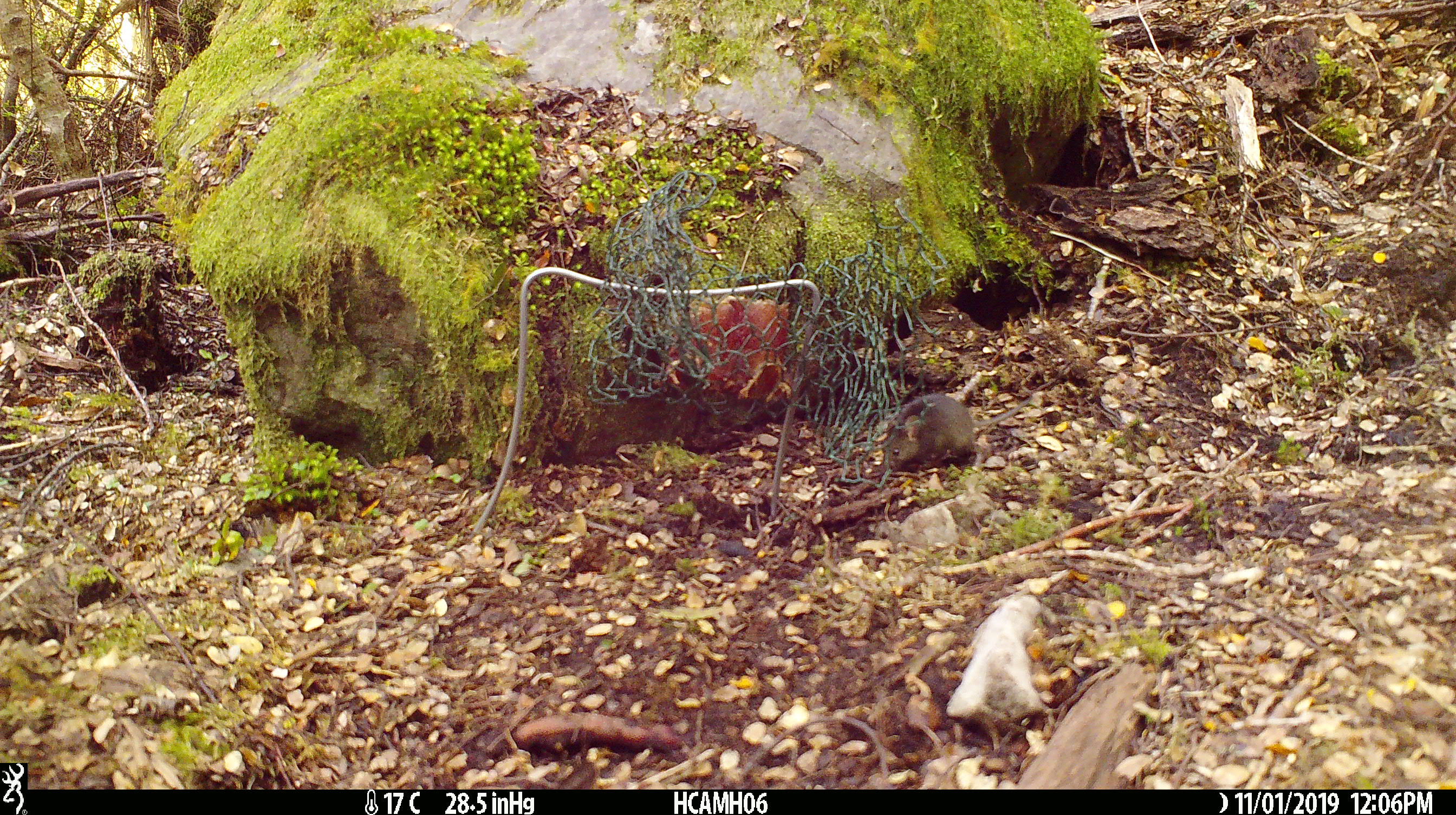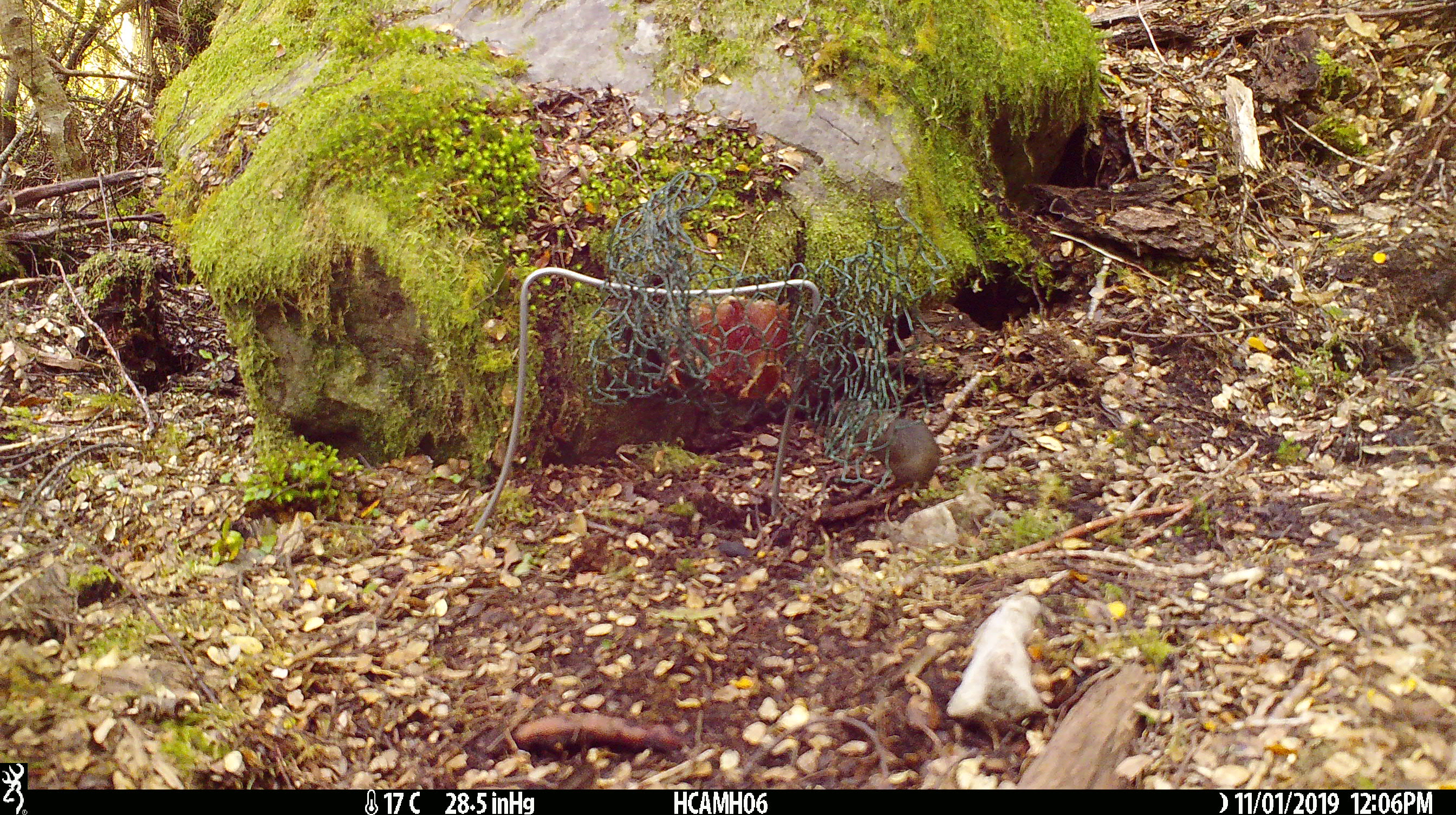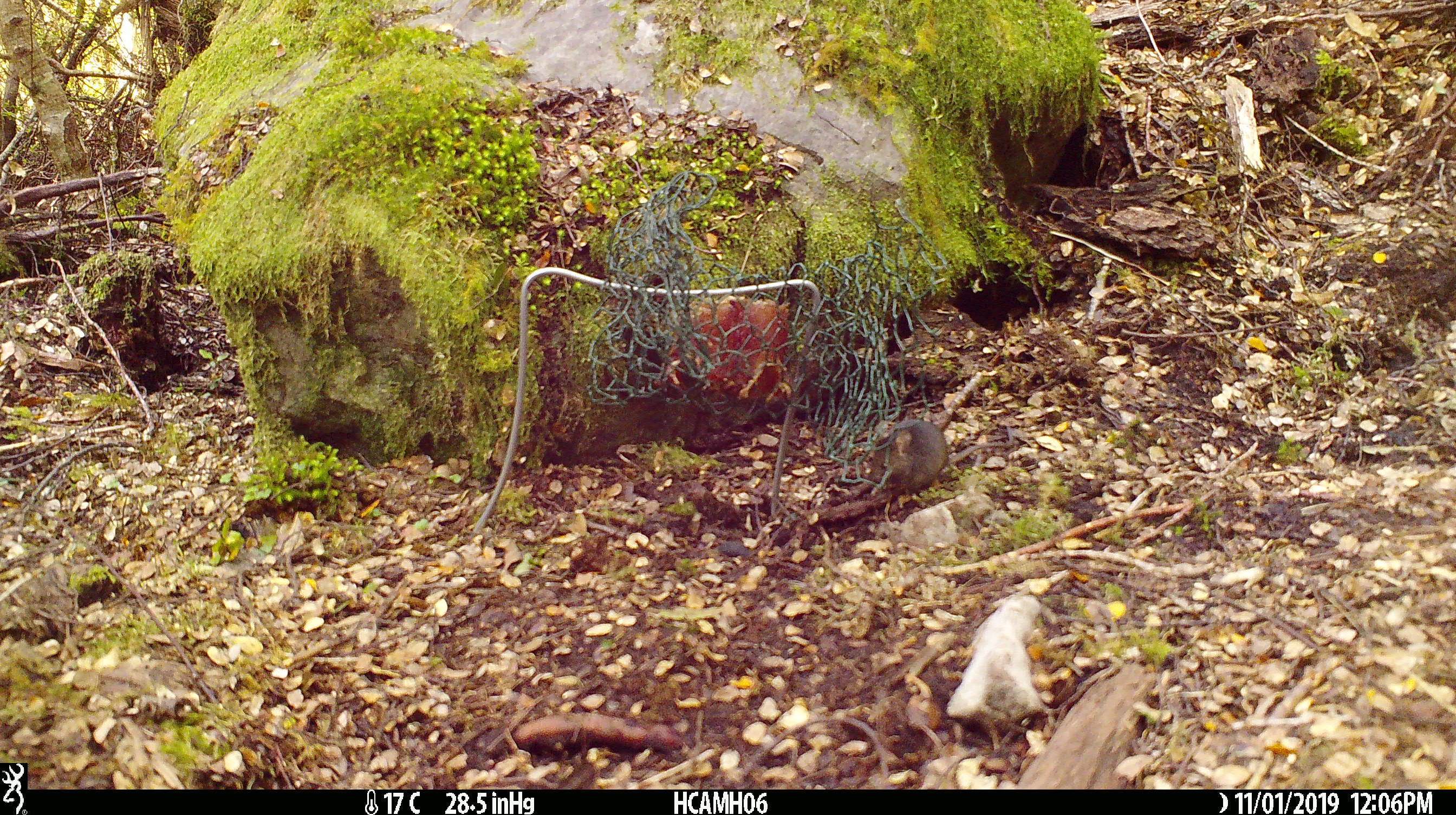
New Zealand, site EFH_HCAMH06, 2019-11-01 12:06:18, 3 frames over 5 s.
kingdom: Animalia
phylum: Chordata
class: Mammalia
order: Rodentia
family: Muridae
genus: Mus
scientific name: Mus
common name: mouse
Mouse (Mus).